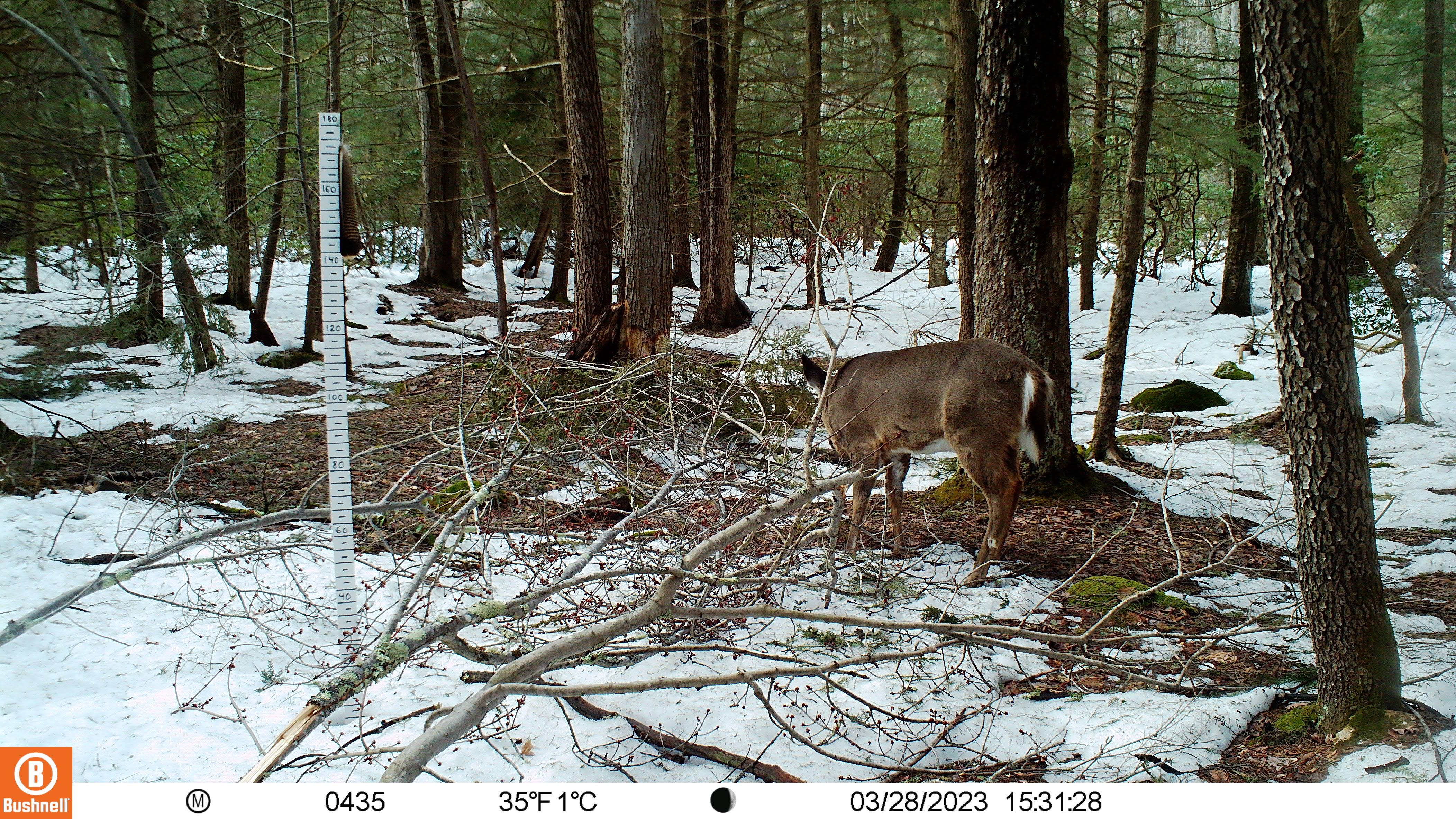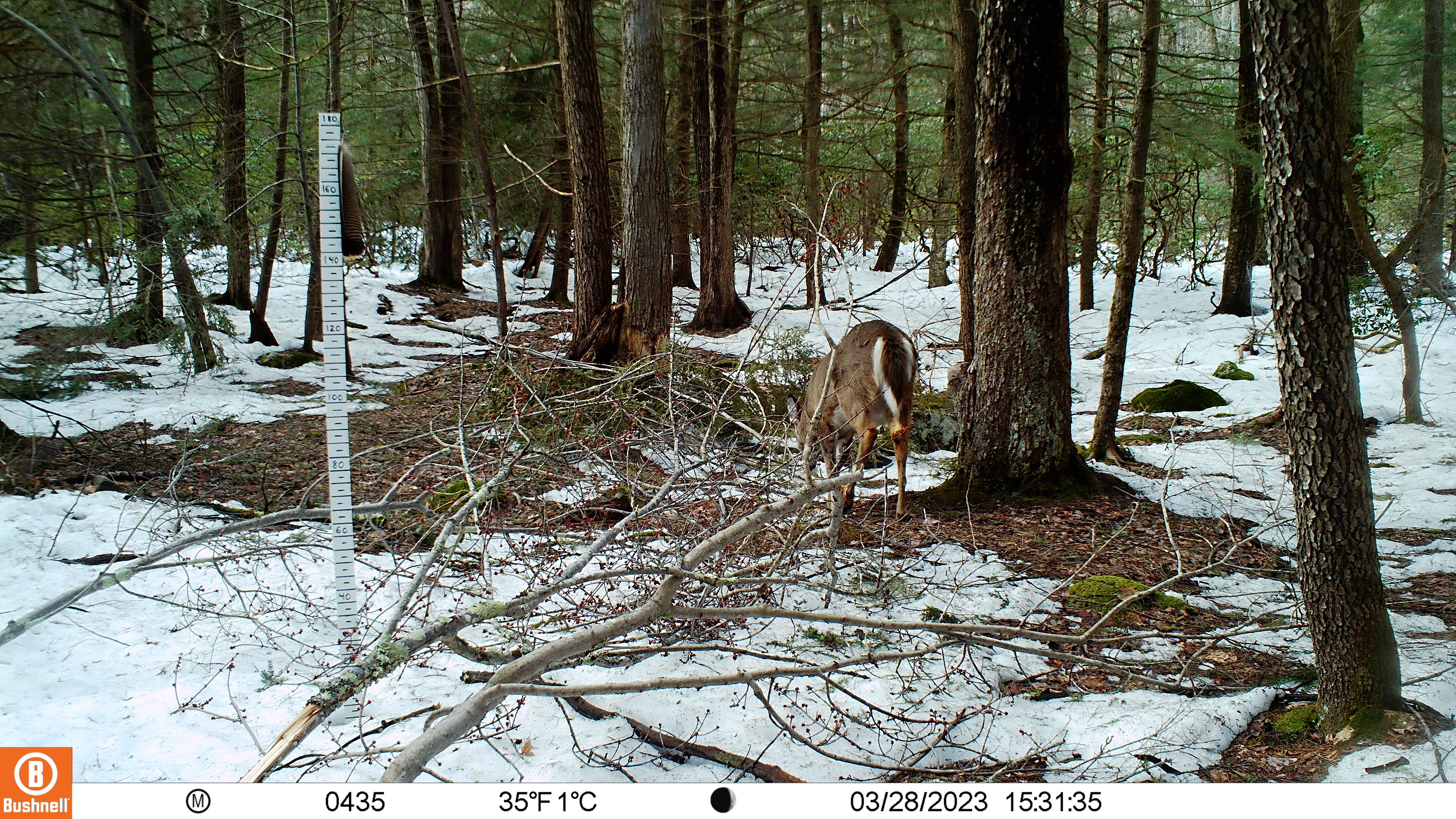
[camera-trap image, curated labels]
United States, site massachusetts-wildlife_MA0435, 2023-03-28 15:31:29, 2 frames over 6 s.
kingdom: Animalia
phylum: Chordata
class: Mammalia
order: Artiodactyla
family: Cervidae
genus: Odocoileus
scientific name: Odocoileus virginianus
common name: white-tailed deer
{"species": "white-tailed deer (Odocoileus virginianus)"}